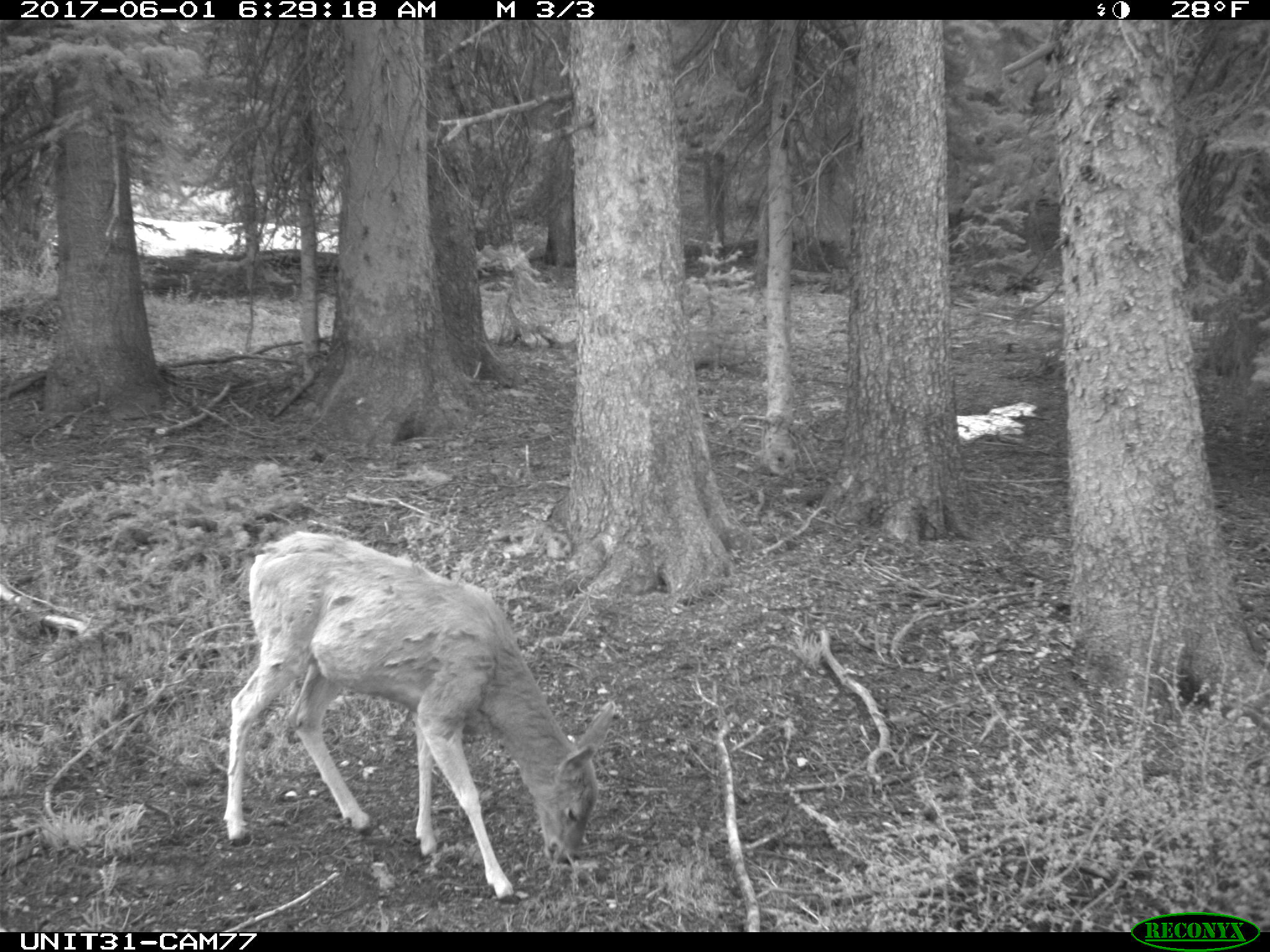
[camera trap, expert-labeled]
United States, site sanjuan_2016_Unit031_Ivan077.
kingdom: Animalia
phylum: Chordata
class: Mammalia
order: Artiodactyla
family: Cervidae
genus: Odocoileus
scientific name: Odocoileus hemionus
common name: mule deer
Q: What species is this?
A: Odocoileus hemionus (mule deer).